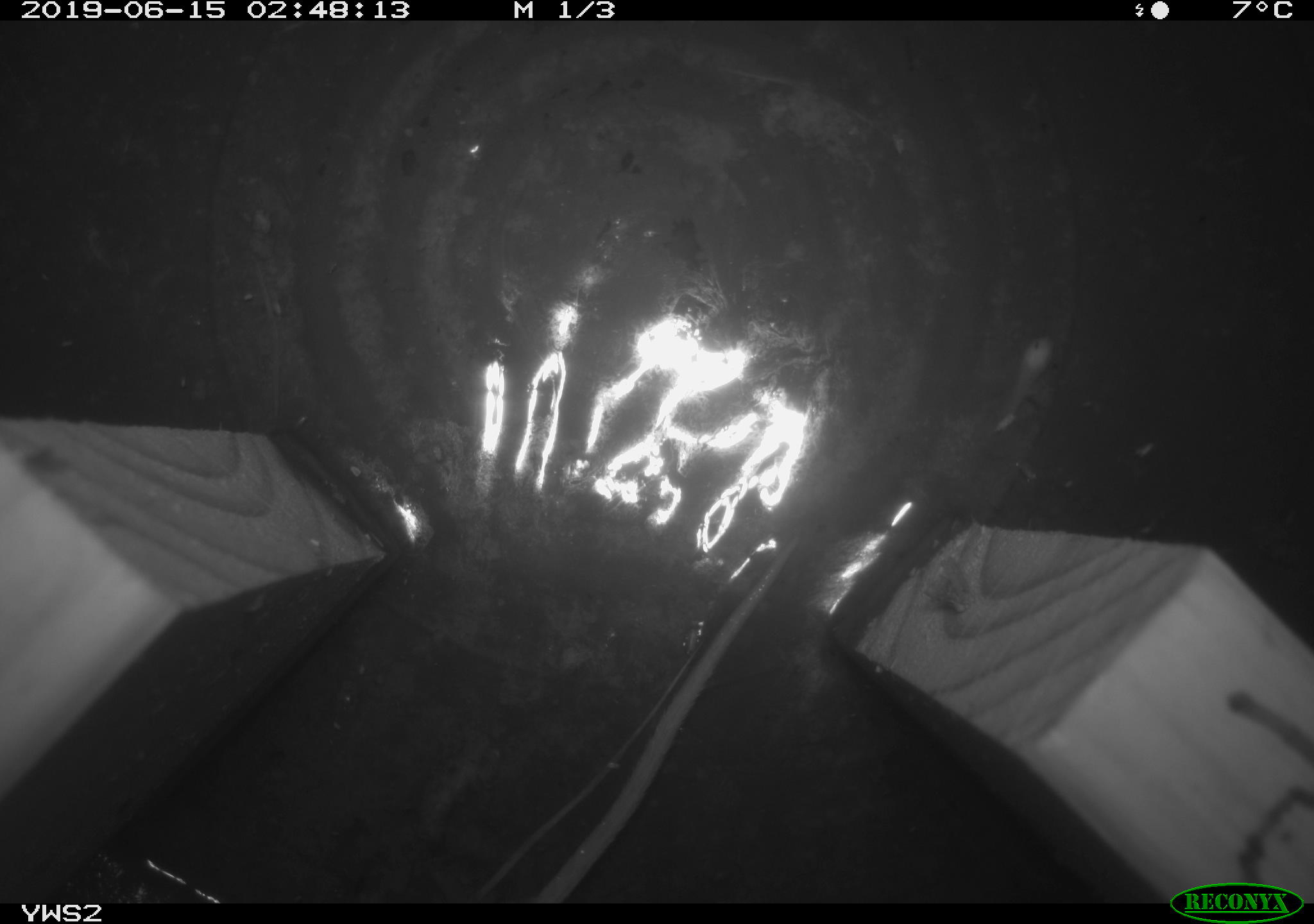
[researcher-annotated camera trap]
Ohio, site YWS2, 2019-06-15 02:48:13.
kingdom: Animalia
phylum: Chordata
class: Mammalia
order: Rodentia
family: Cricetidae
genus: Peromyscus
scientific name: Peromyscus leucopus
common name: white-footed mouse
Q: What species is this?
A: White-footed mouse (Peromyscus leucopus).